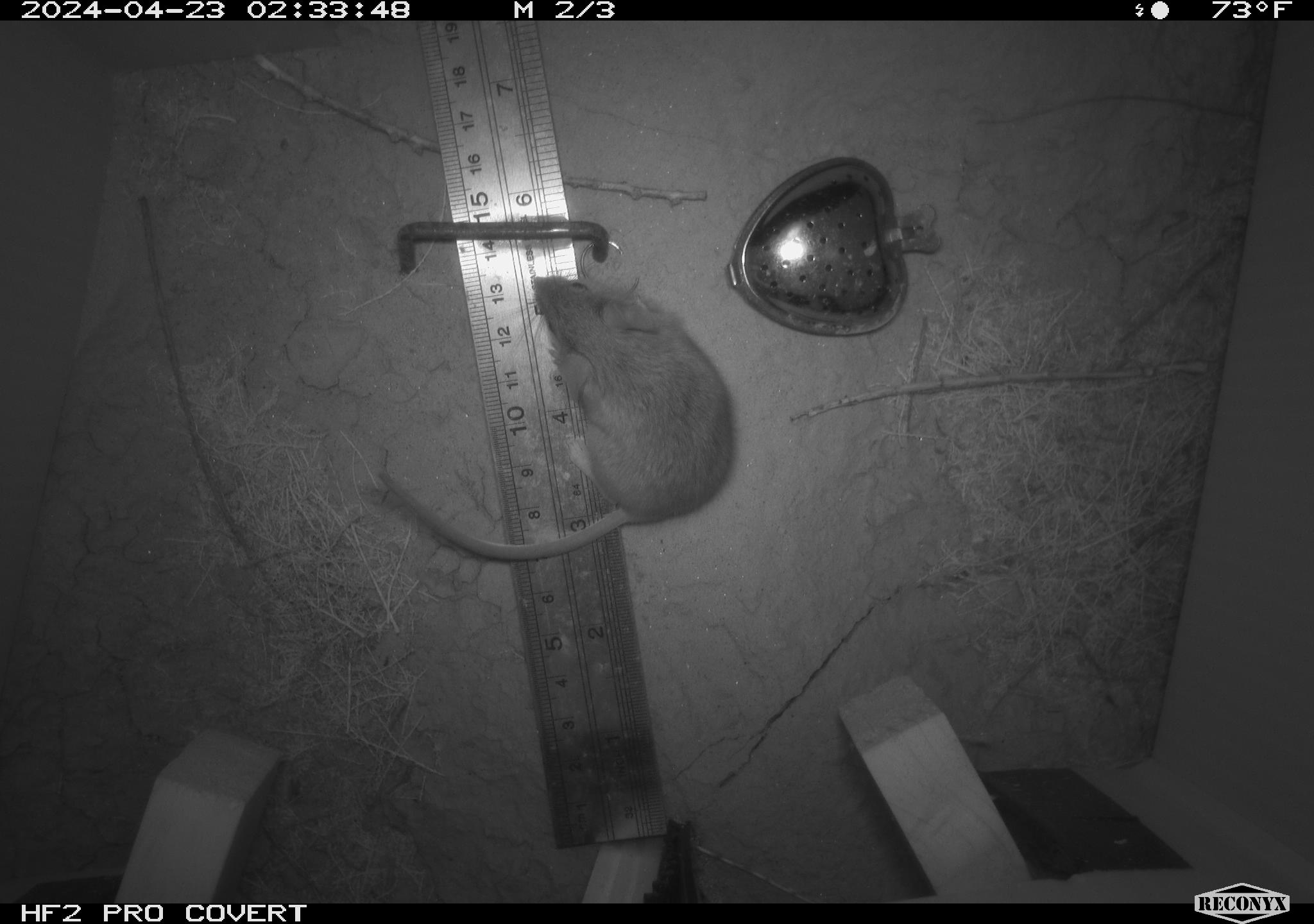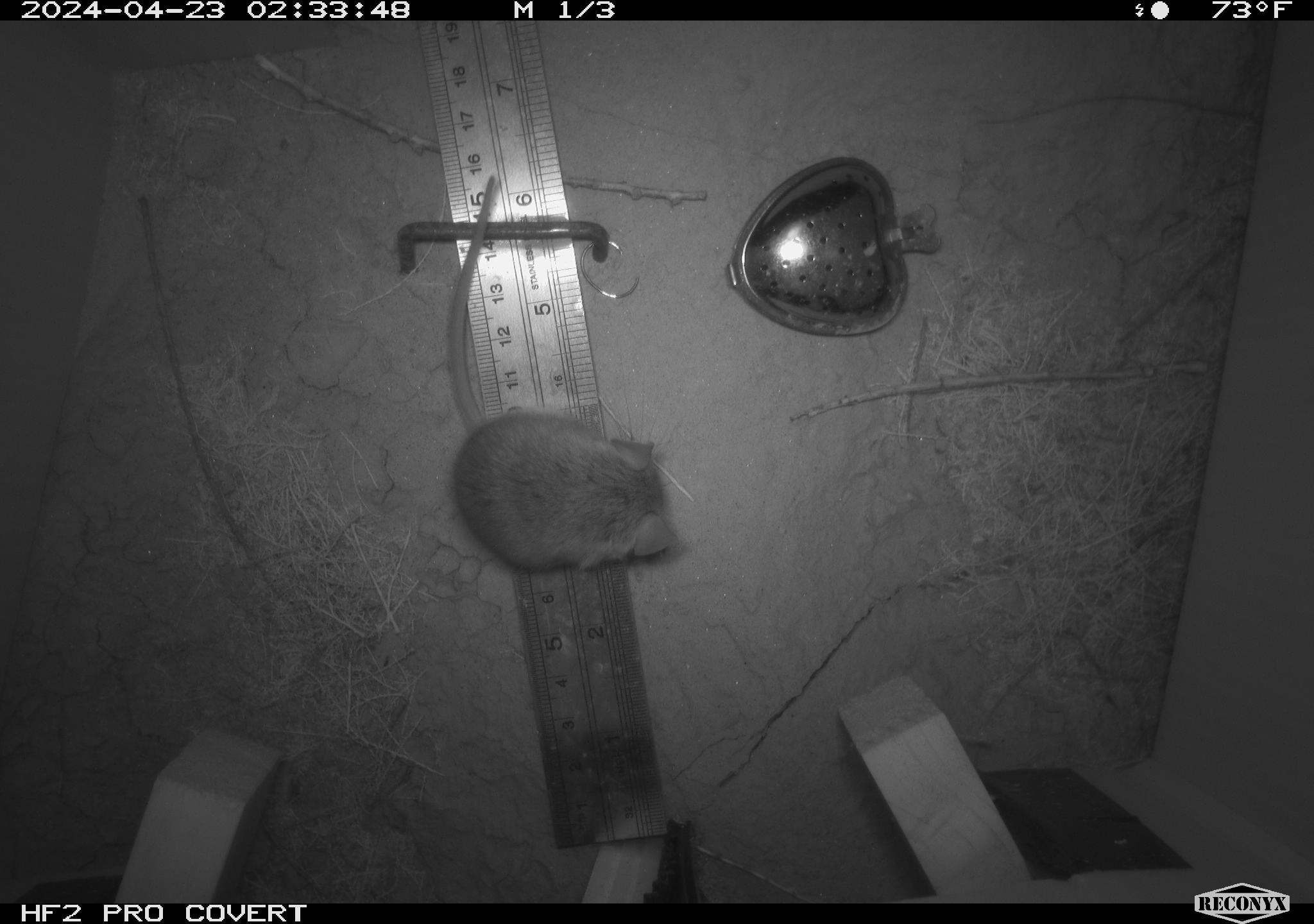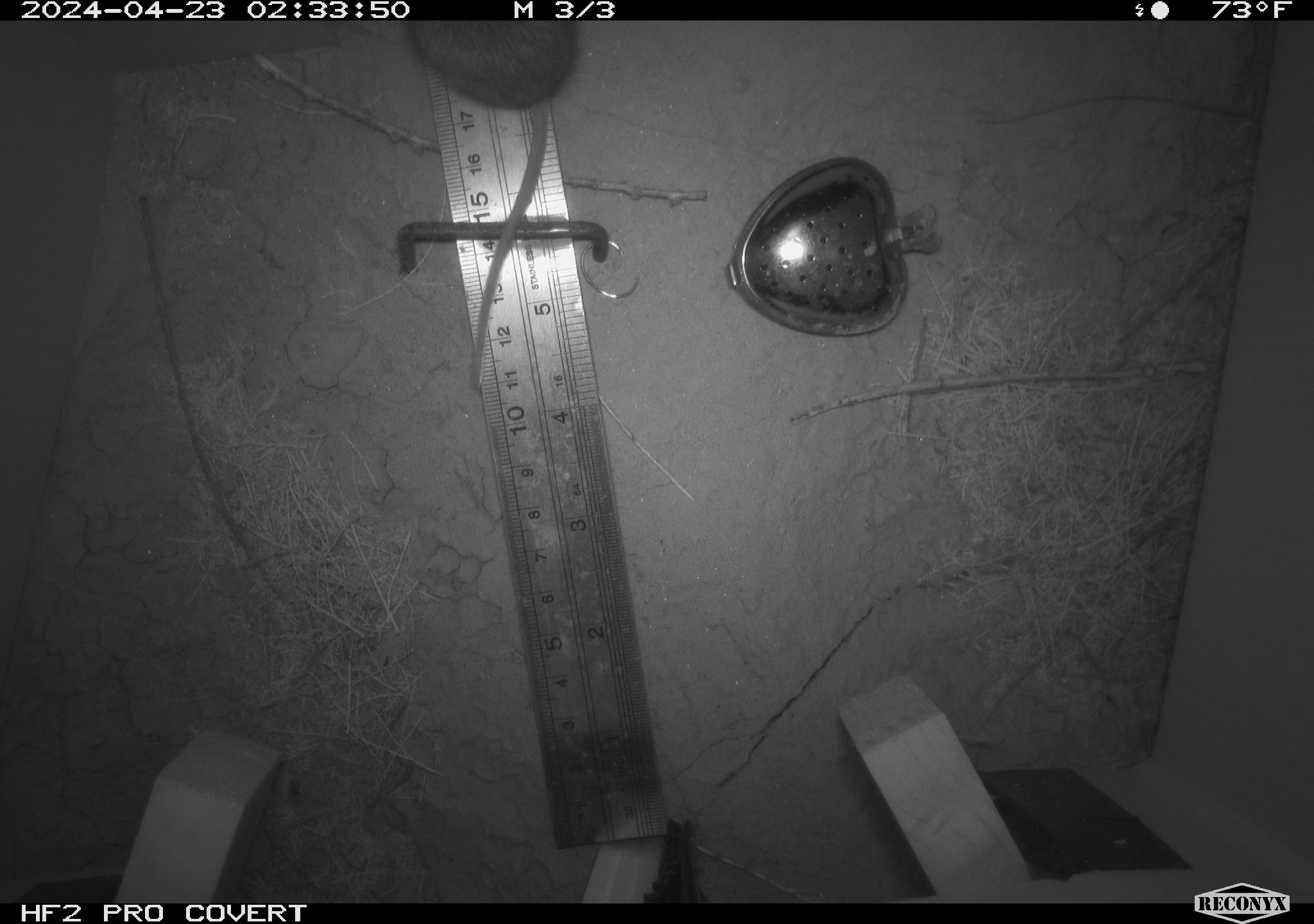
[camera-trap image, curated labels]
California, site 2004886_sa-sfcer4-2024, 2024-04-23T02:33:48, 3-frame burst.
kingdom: Animalia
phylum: Chordata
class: Mammalia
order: Rodentia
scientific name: Rodentia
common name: mouse species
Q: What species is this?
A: Mouse species (Rodentia).